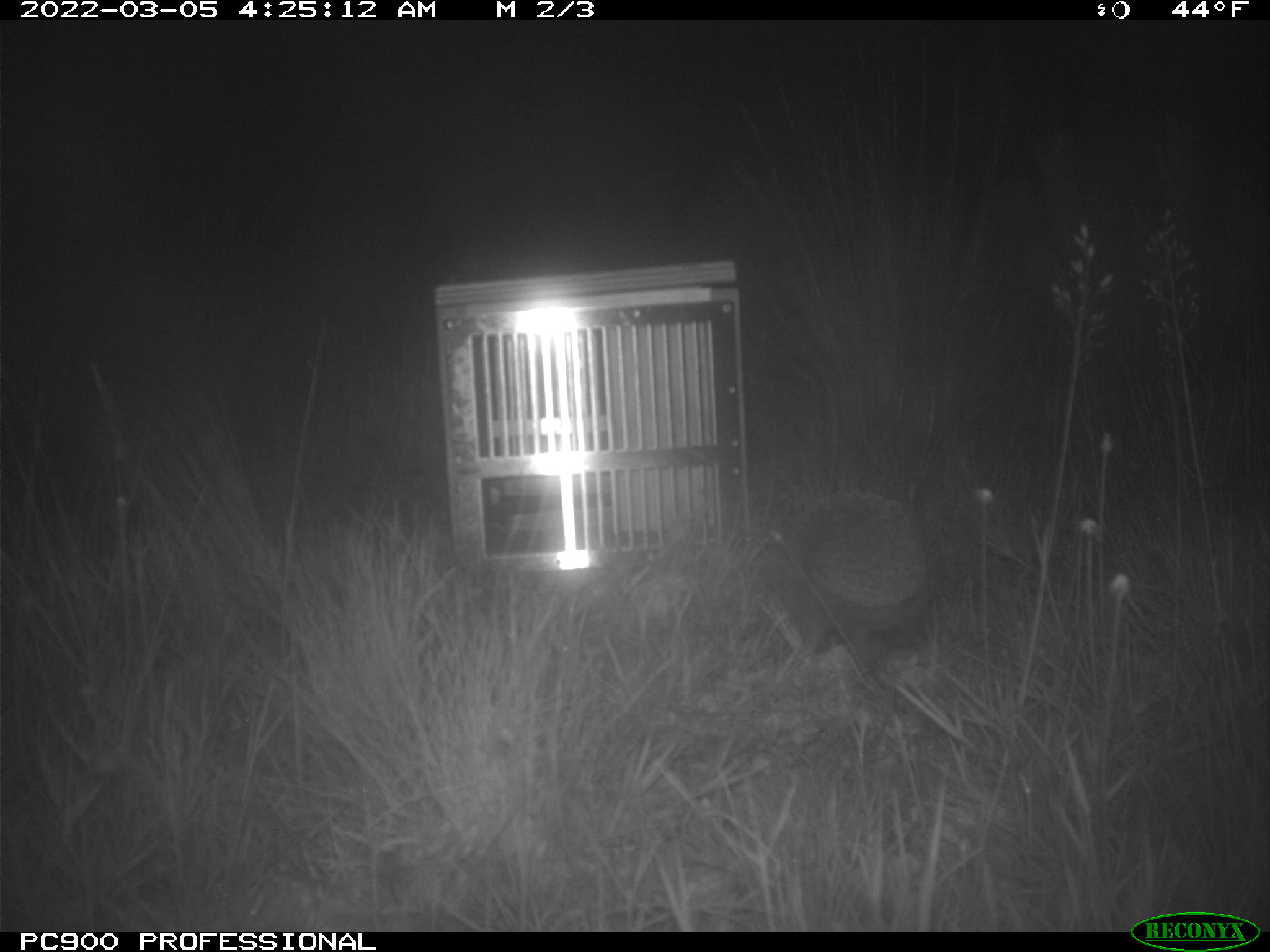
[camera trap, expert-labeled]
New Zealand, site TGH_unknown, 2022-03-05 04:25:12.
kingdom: Animalia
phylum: Chordata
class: Mammalia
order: Eulipotyphla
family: Erinaceidae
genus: Erinaceus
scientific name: Erinaceus europaeus europaeus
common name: european hedgehog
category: hedgehog